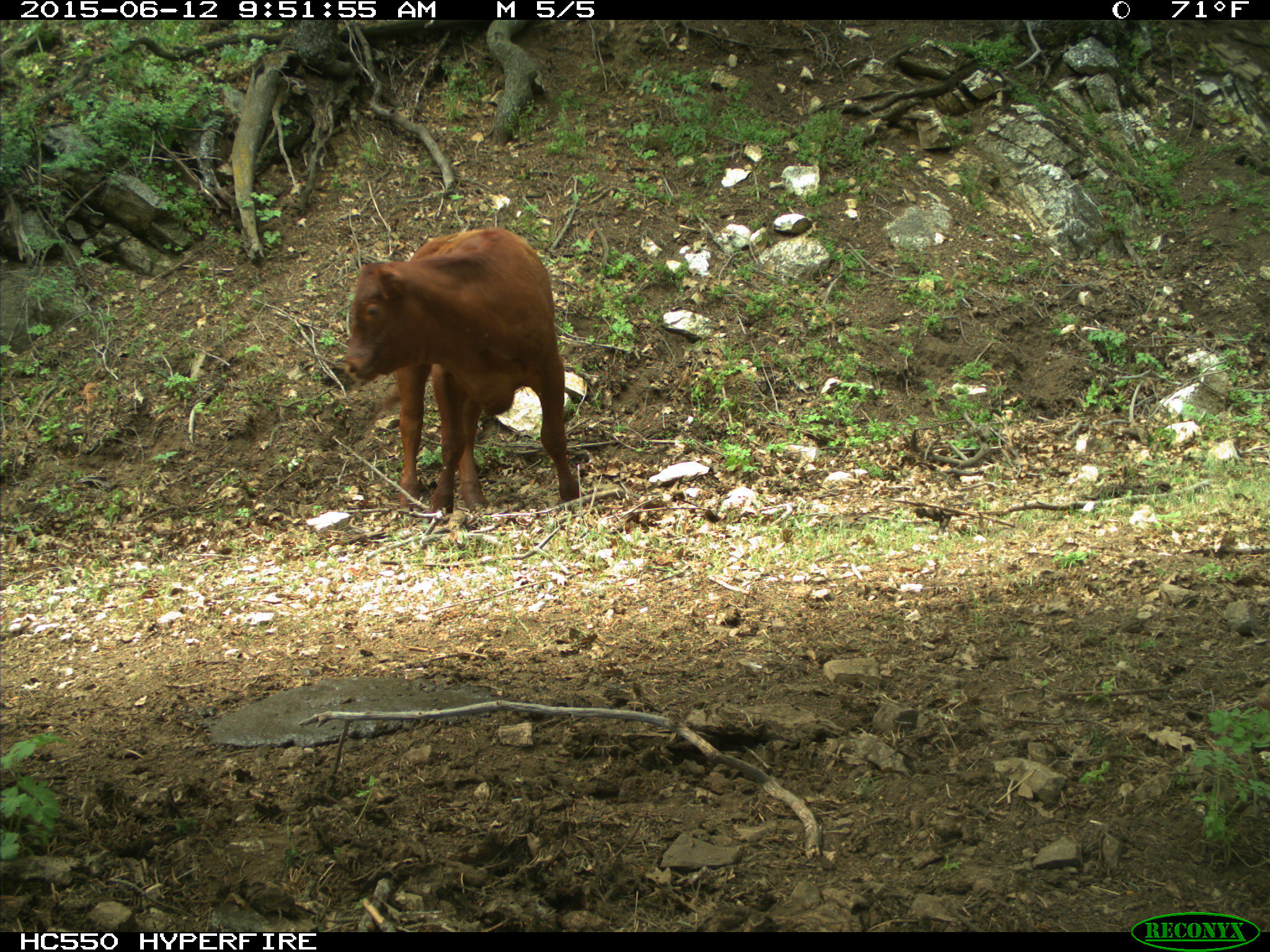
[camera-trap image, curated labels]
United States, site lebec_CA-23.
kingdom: Animalia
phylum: Chordata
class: Mammalia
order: Artiodactyla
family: Bovidae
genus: Bos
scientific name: Bos taurus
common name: domestic cow